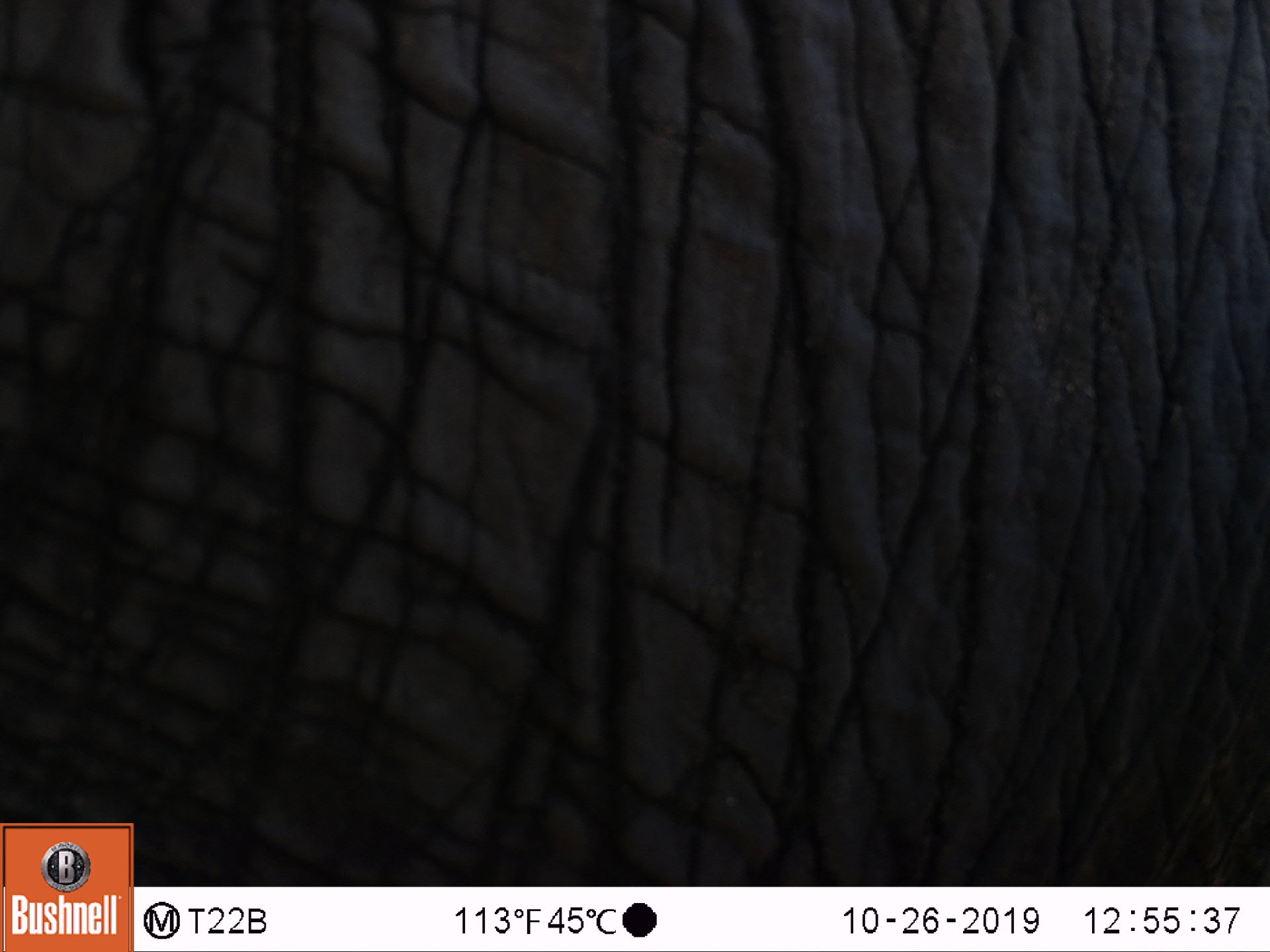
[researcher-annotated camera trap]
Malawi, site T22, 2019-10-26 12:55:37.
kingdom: Animalia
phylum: Chordata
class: Mammalia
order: Proboscidea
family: Elephantidae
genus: Loxodonta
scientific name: Loxodonta africana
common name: african savanna elephant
African savanna elephant (Loxodonta africana), count 1.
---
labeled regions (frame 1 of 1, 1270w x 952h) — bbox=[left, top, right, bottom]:
african savanna elephant: bbox=[2, 0, 1262, 813]